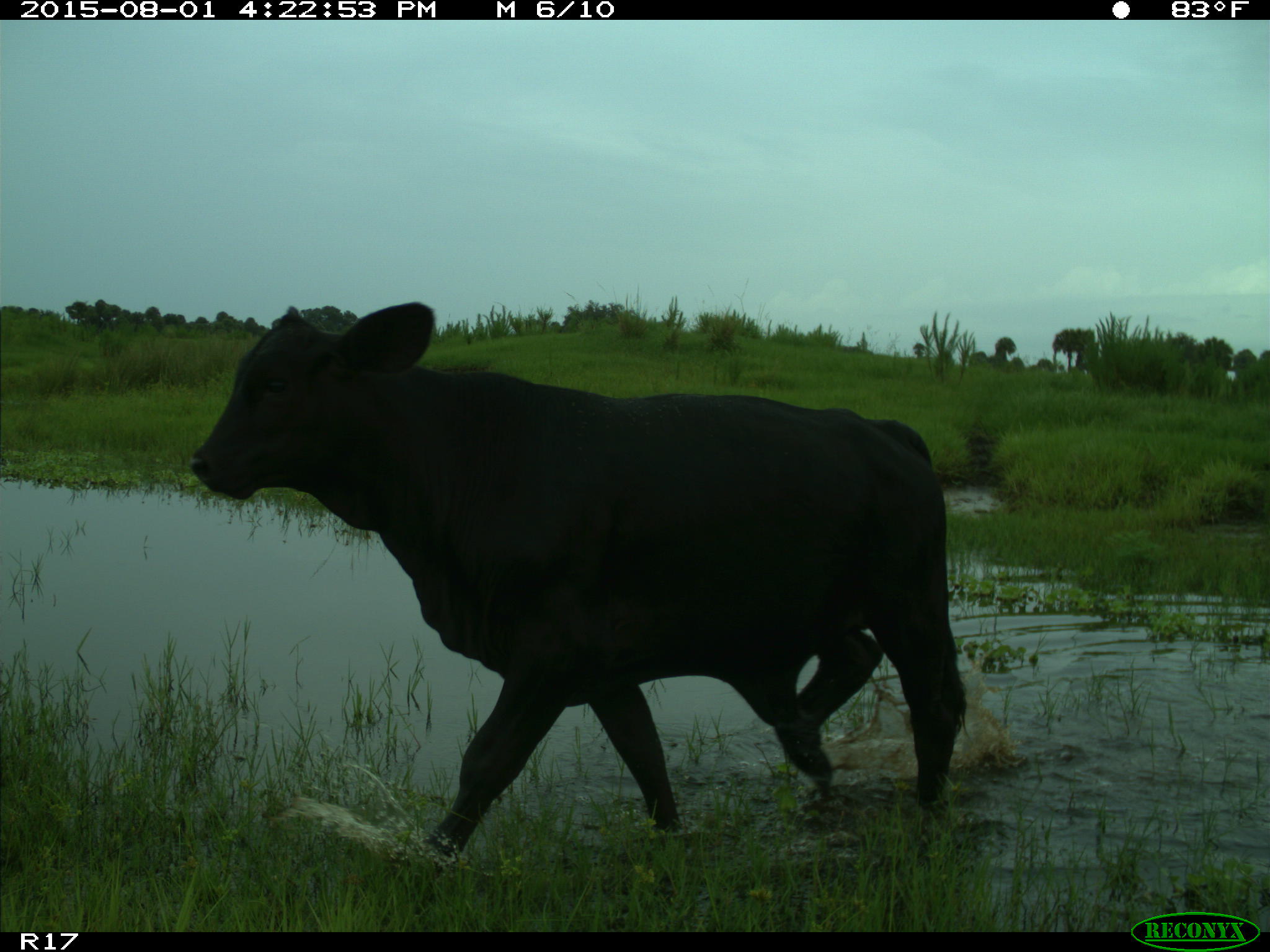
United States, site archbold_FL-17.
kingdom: Animalia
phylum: Chordata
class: Mammalia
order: Artiodactyla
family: Bovidae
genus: Bos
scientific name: Bos taurus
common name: domestic cow